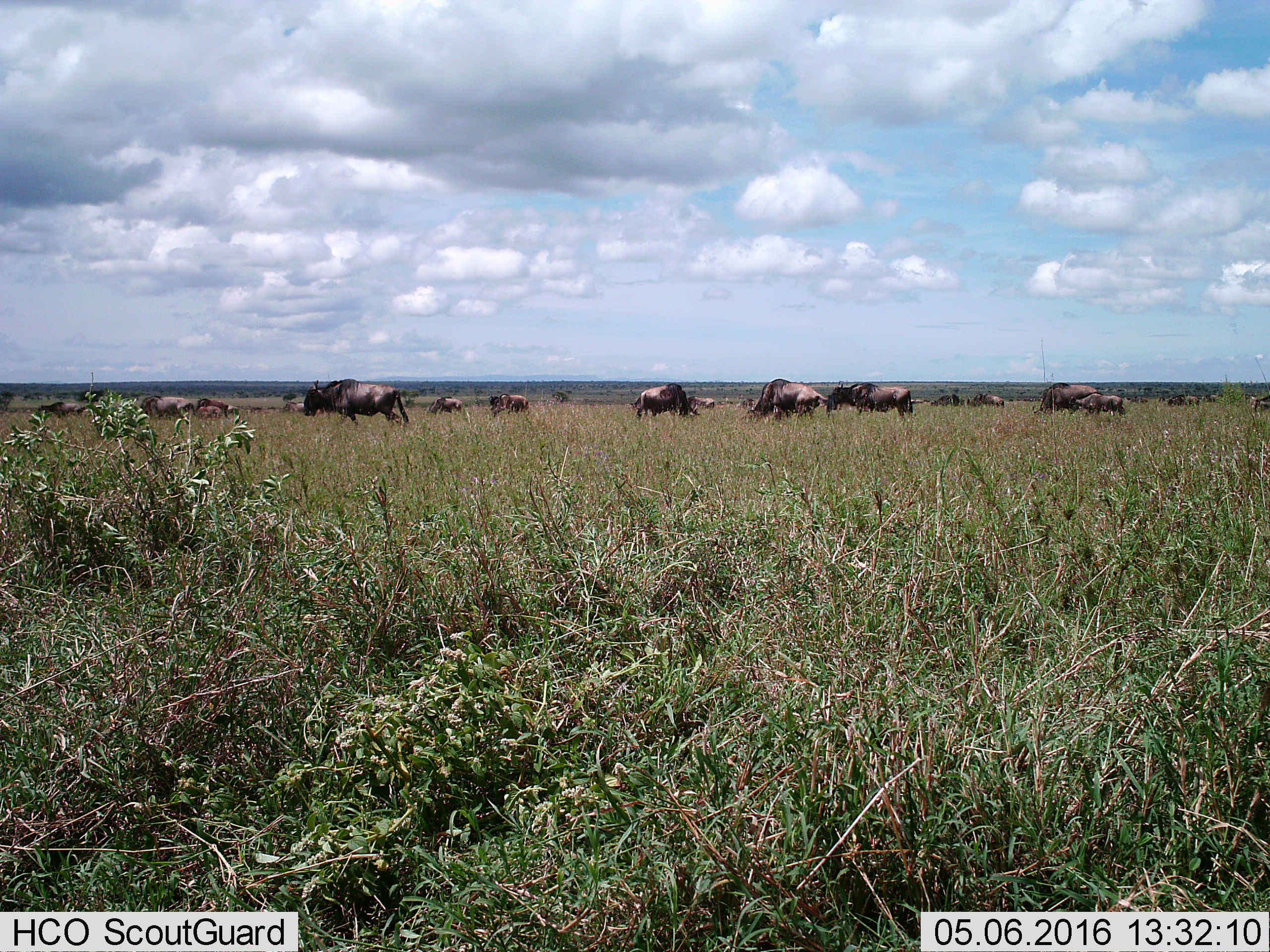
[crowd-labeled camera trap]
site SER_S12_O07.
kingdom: Animalia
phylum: Chordata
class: Mammalia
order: Artiodactyla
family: Bovidae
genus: Connochaetes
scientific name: Connochaetes taurinus taurinus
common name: blue wildebeest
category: wildebeestblue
Wildebeestblue (blue wildebeest) (Connochaetes taurinus taurinus), count 11-50. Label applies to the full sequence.